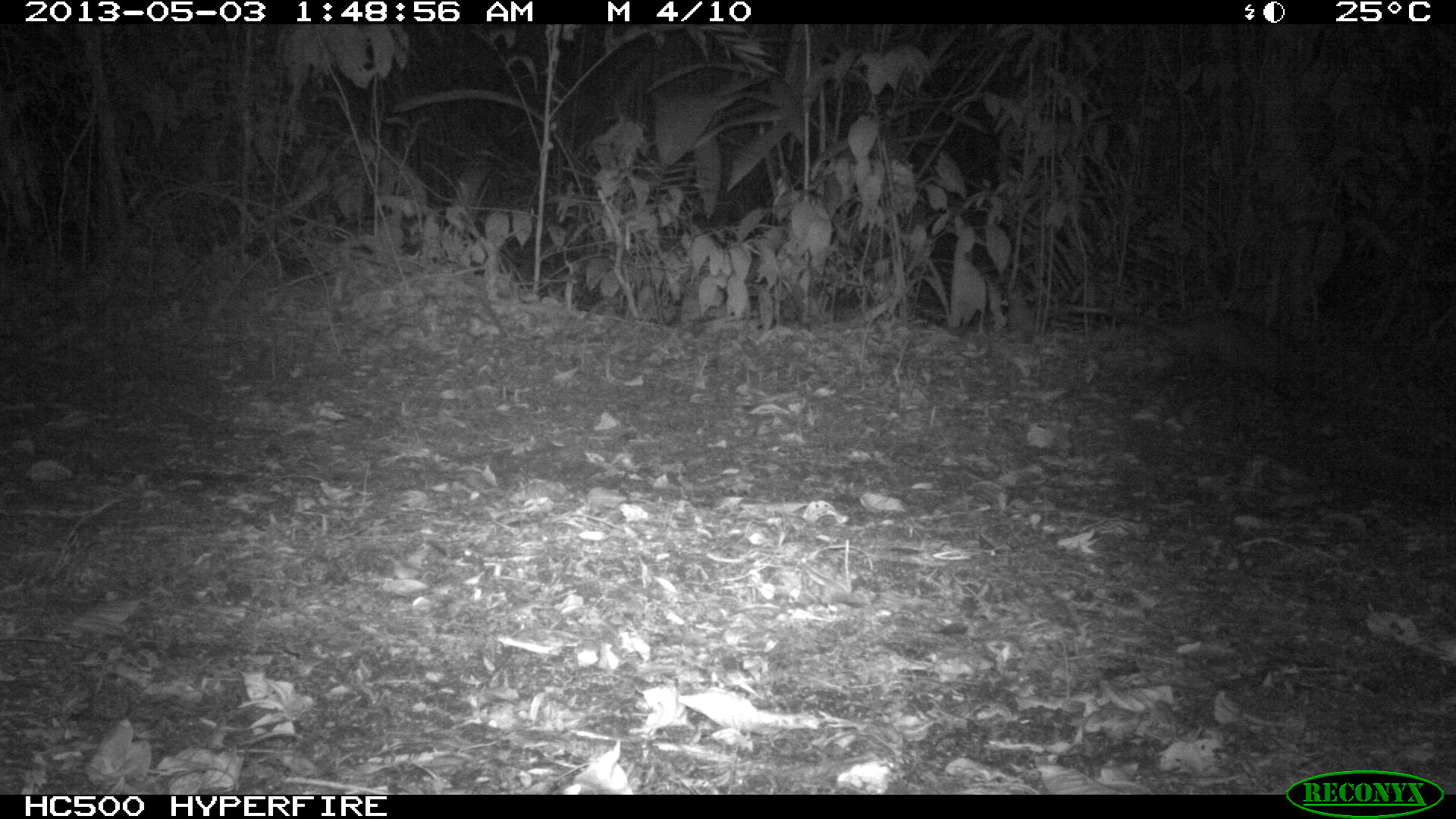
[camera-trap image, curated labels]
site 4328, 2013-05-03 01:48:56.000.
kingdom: Animalia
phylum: Chordata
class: Mammalia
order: Didelphimorphia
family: Didelphidae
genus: Didelphis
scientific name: Didelphis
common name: american opossums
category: didelphis sp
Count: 1.